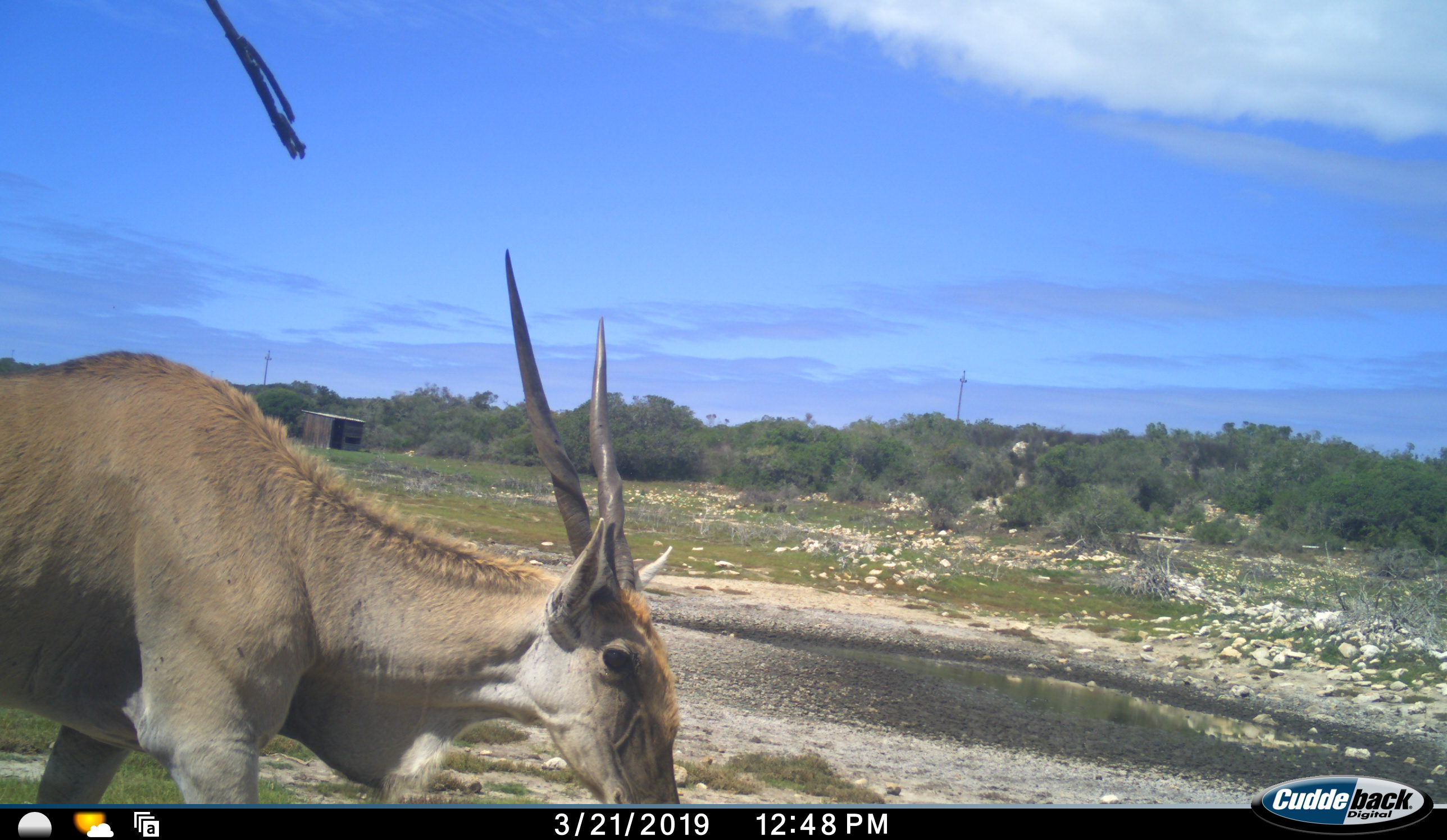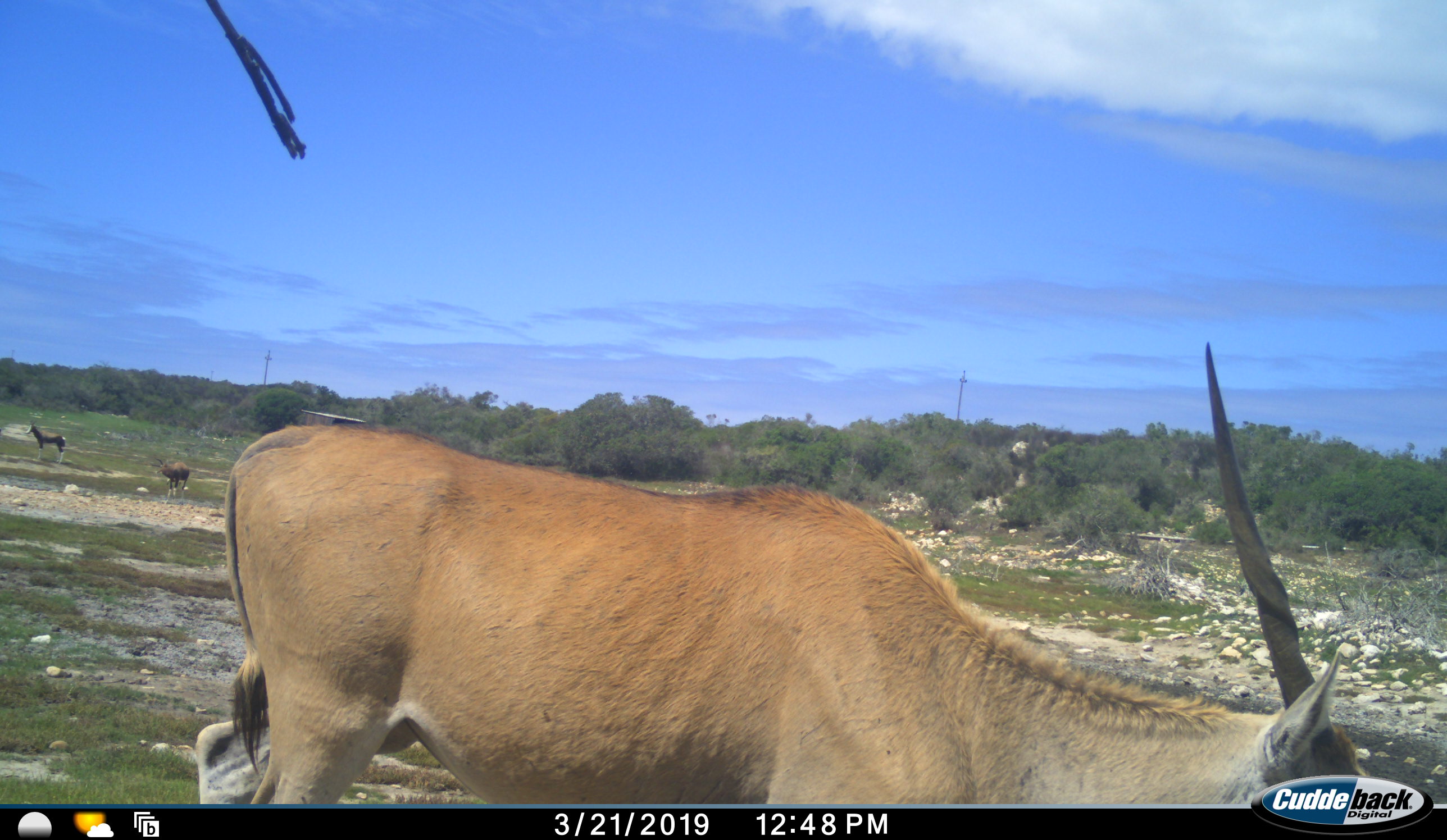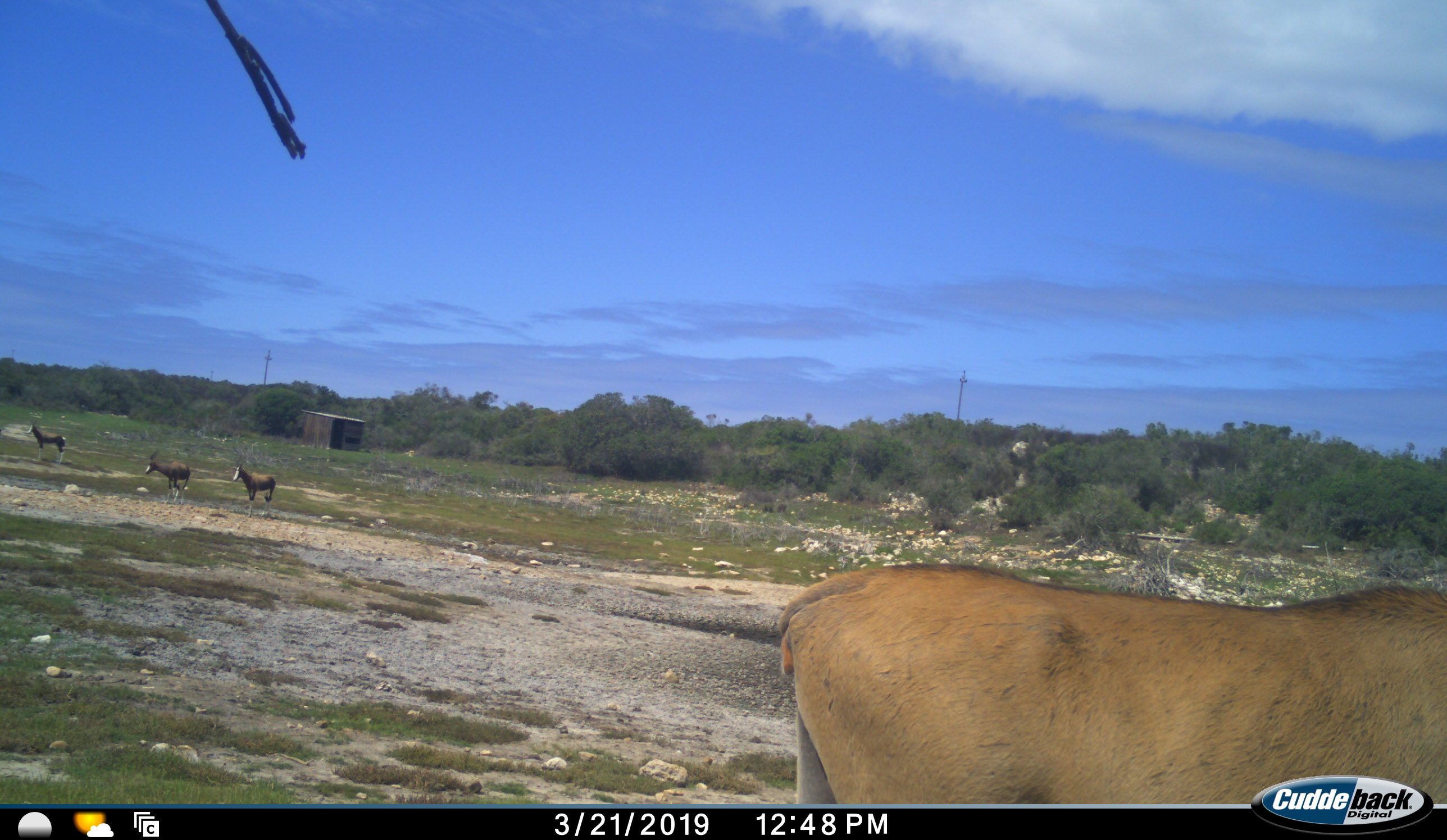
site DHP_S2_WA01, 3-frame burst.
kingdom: Animalia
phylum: Chordata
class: Mammalia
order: Artiodactyla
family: Bovidae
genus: Tragelaphus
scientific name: Tragelaphus oryx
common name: eland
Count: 1.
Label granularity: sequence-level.